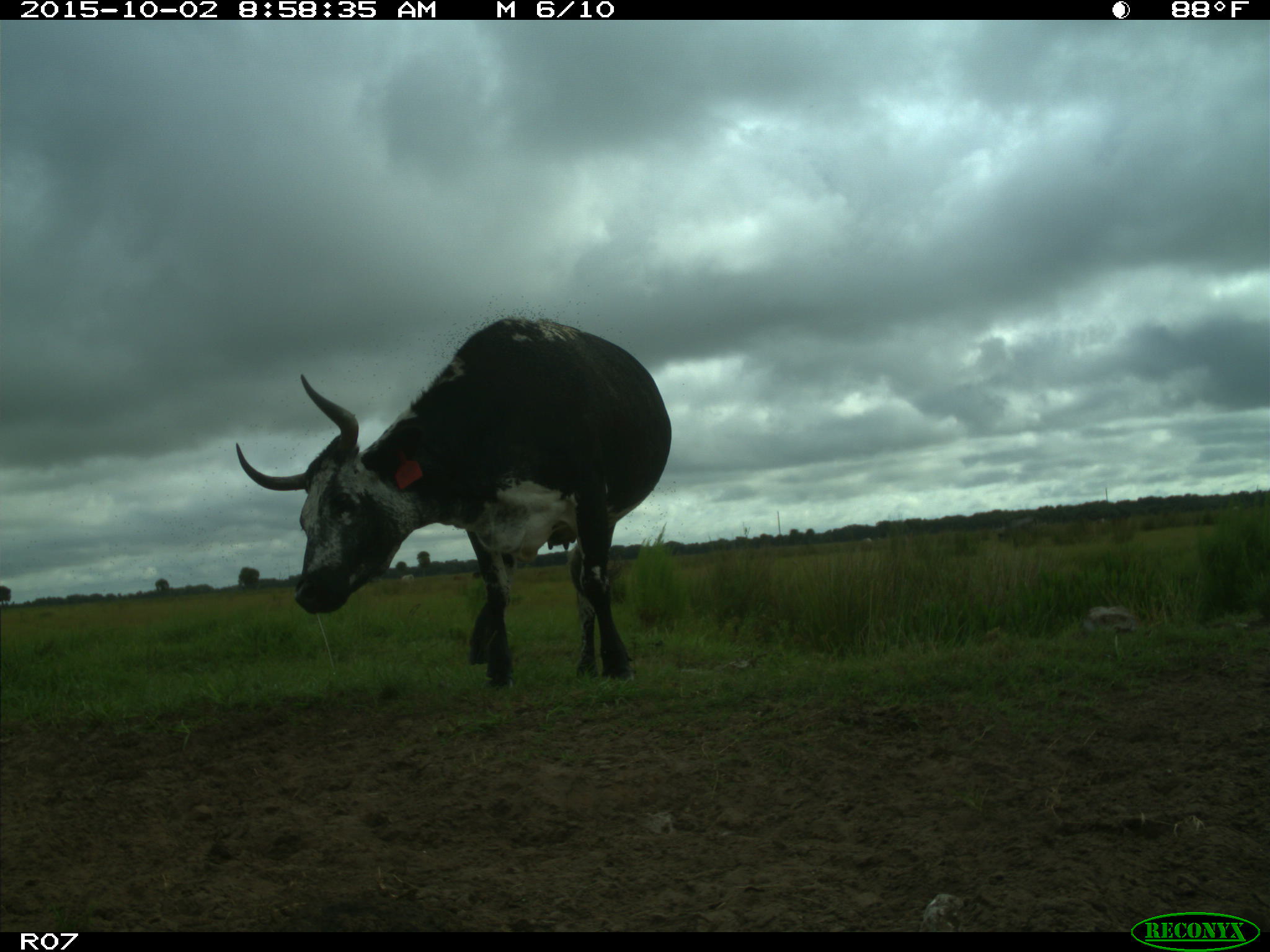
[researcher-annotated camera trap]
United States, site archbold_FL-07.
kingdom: Animalia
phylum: Chordata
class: Mammalia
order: Artiodactyla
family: Bovidae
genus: Bos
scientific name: Bos taurus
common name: domestic cow